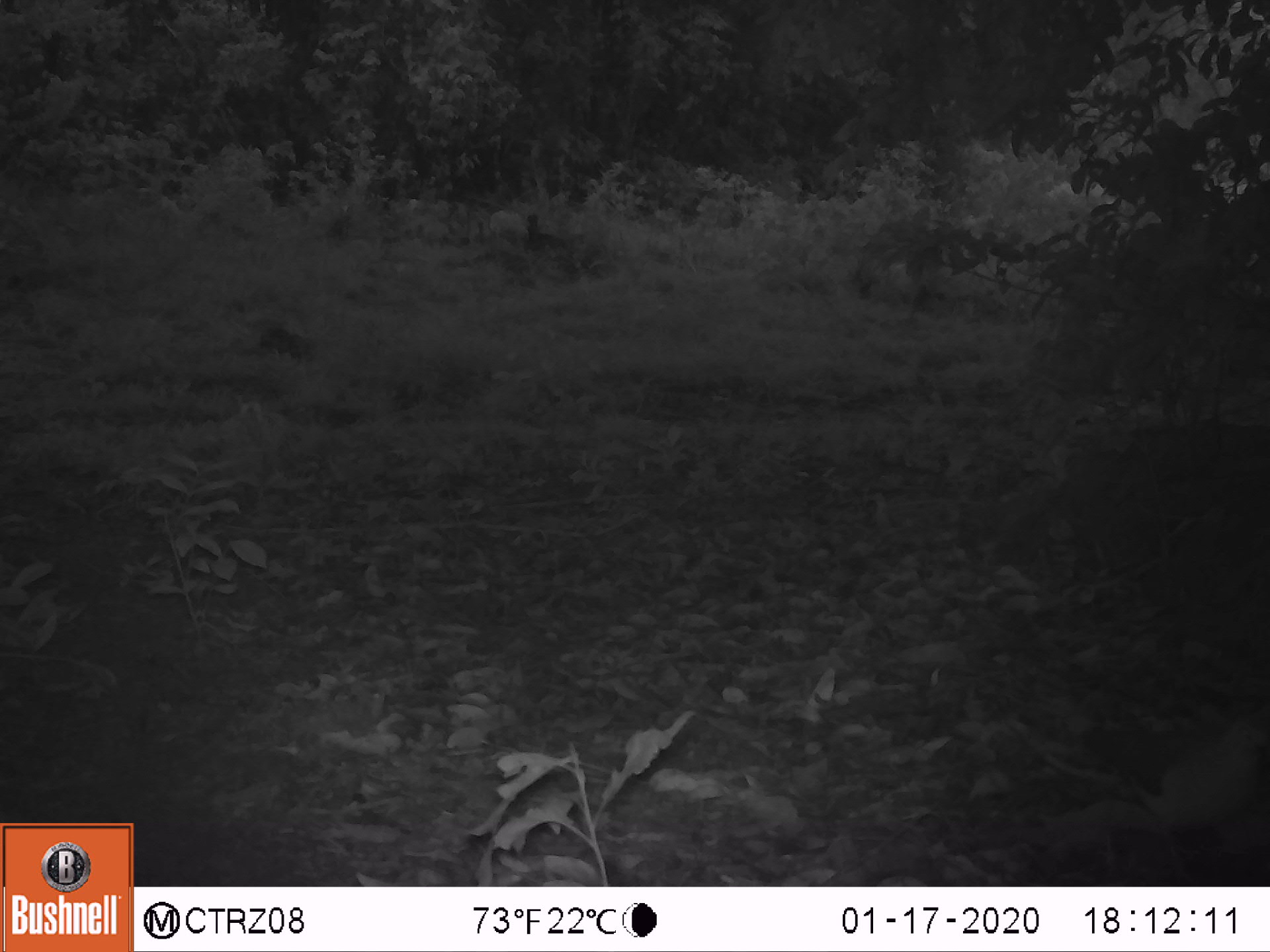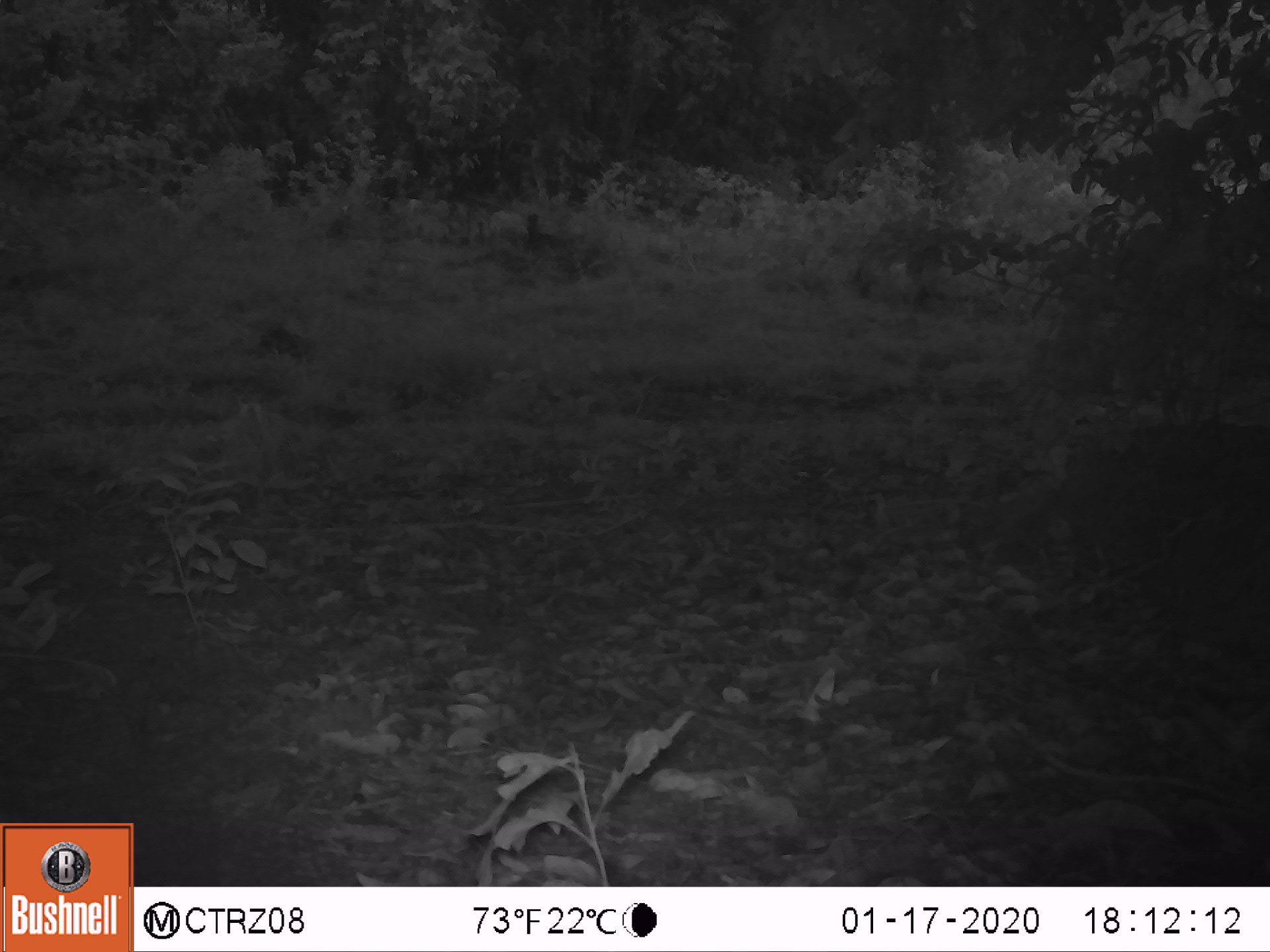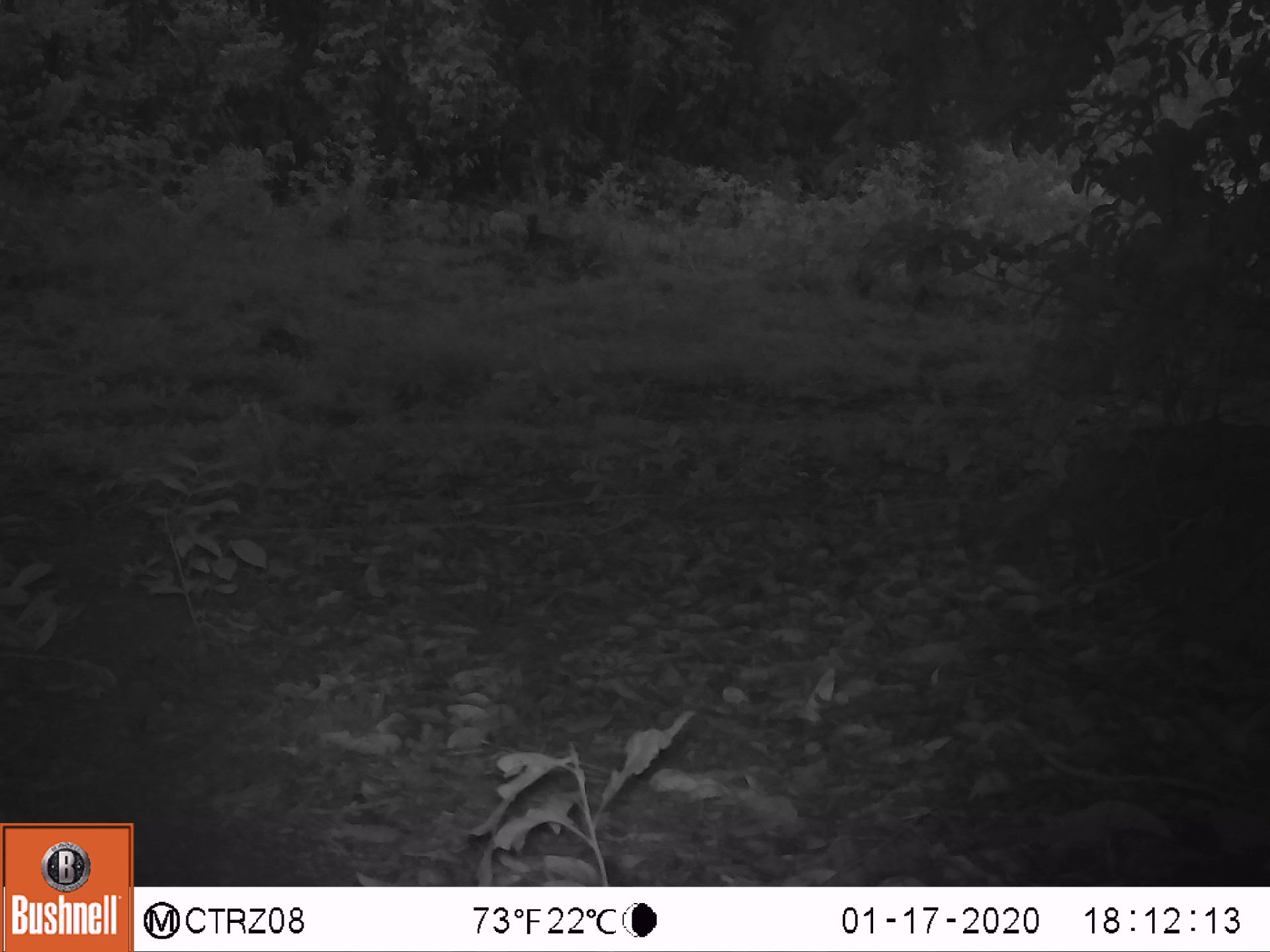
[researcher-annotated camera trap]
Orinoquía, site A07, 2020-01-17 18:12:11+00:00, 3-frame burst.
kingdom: Animalia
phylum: Chordata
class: Aves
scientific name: Aves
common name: bird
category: unknown bird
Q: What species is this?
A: Unknown bird (bird) (Aves).